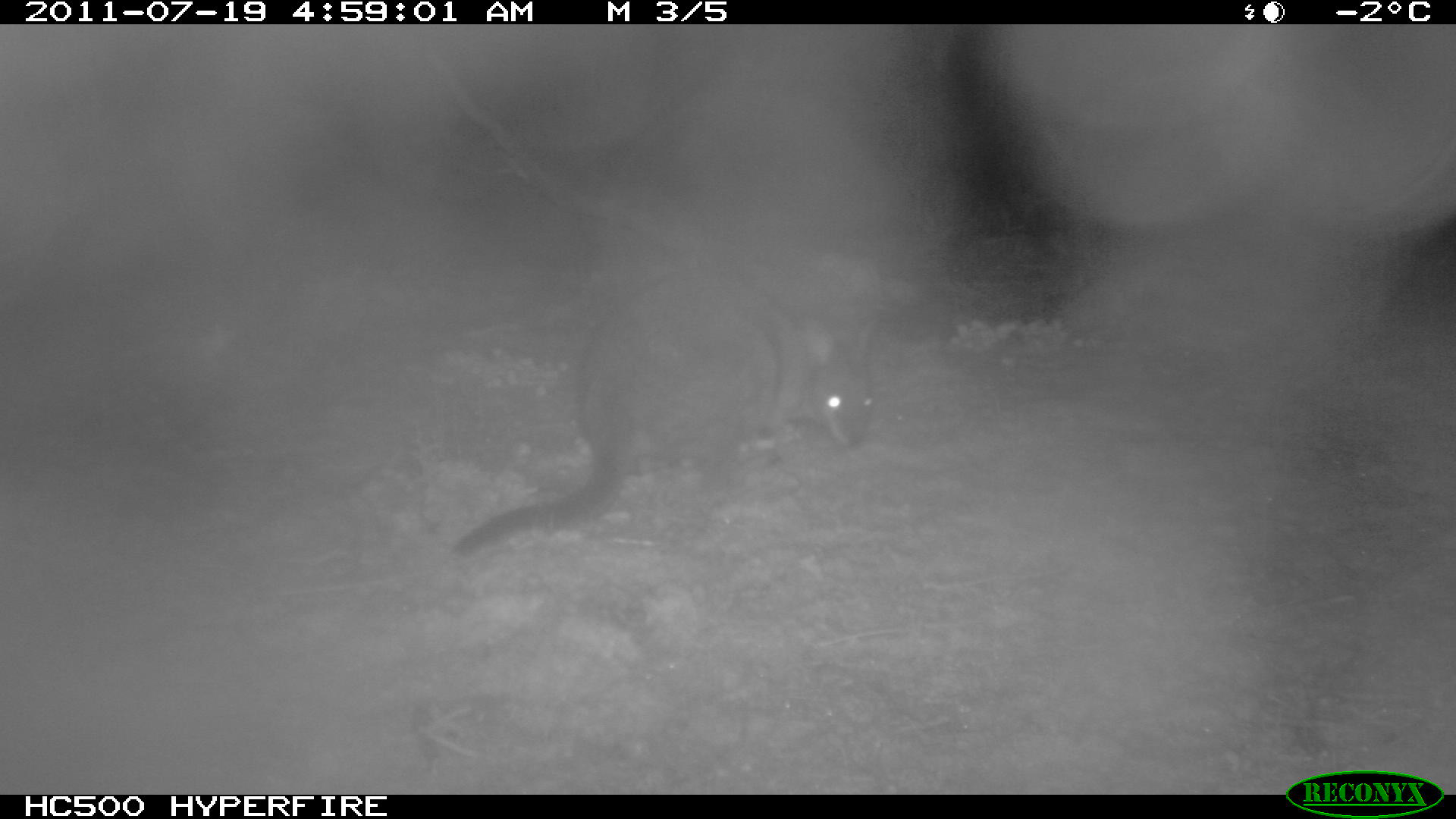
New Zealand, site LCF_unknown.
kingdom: Animalia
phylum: Chordata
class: Mammalia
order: Diprotodontia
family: Macropodidae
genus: Notamacropus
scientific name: Notamacropus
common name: wallaby